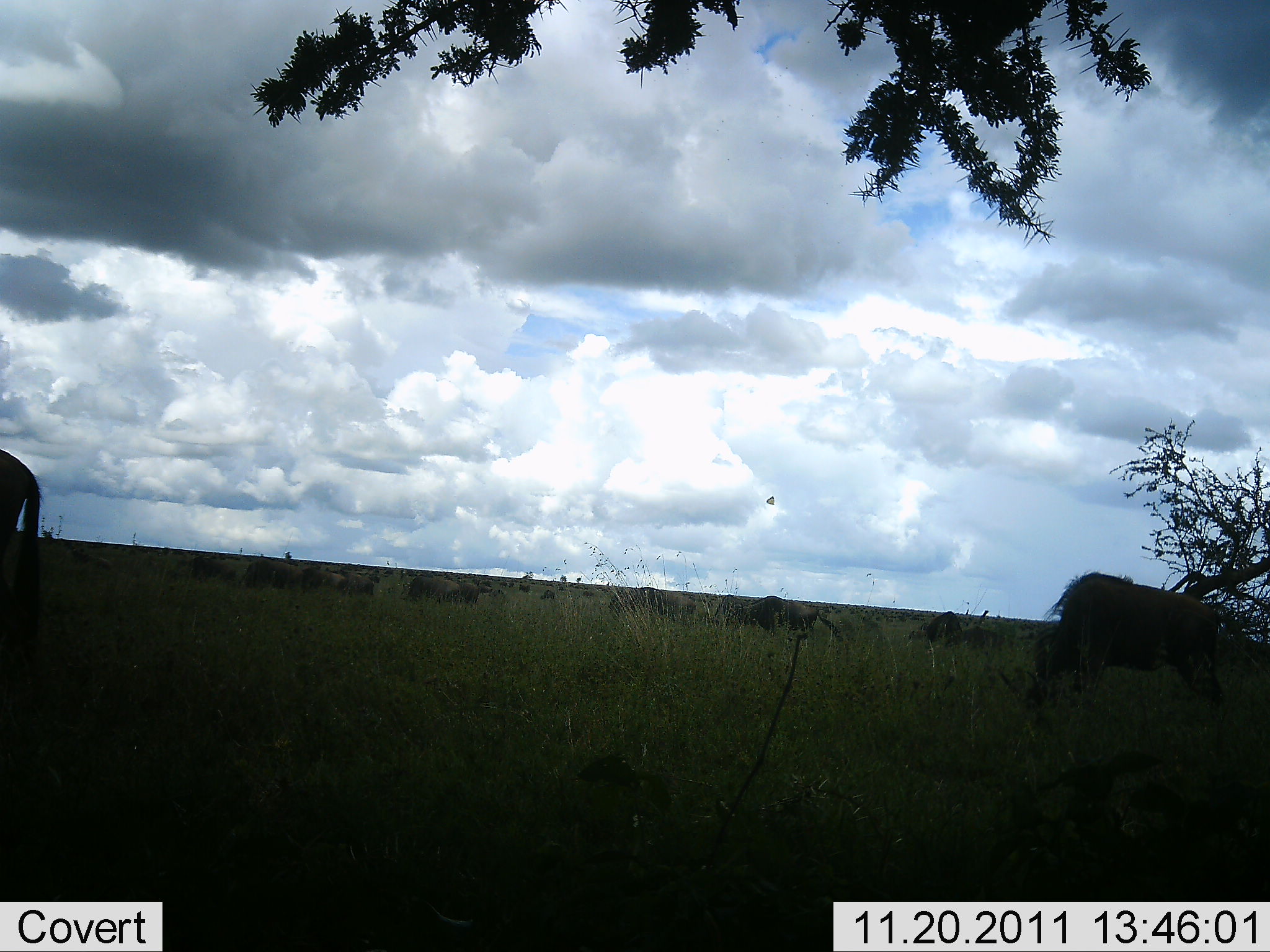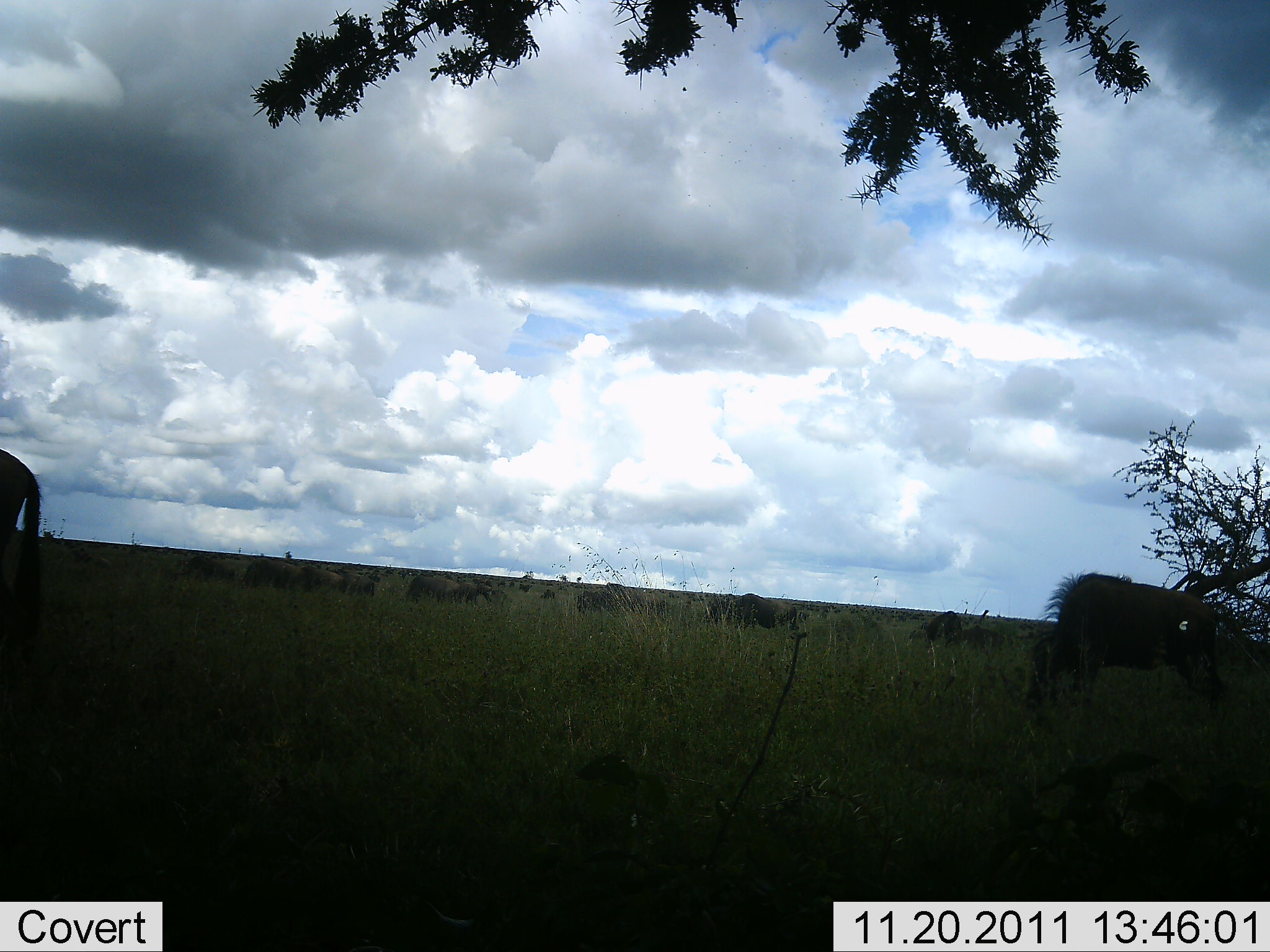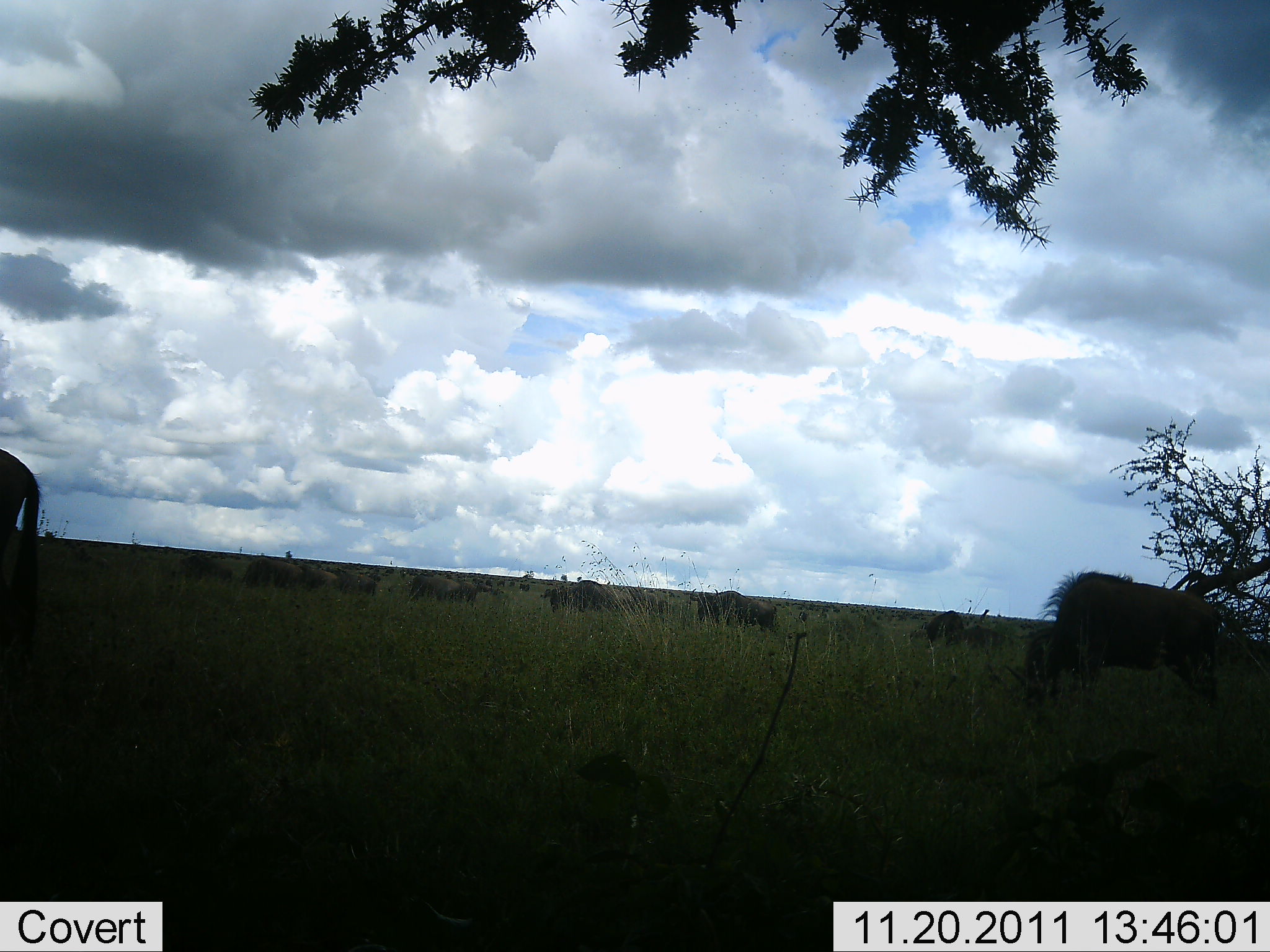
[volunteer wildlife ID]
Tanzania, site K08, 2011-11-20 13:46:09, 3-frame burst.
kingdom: Animalia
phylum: Chordata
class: Mammalia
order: Artiodactyla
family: Bovidae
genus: Connochaetes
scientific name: Connochaetes taurinus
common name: blue wildebeest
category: wildebeest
Wildebeest (blue wildebeest) (Connochaetes taurinus), count 11-50. Behavior (volunteer vote fractions): standing 38%, resting 0%, moving 54%, interacting 0%. Young present (vote fraction): 0%. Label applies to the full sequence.